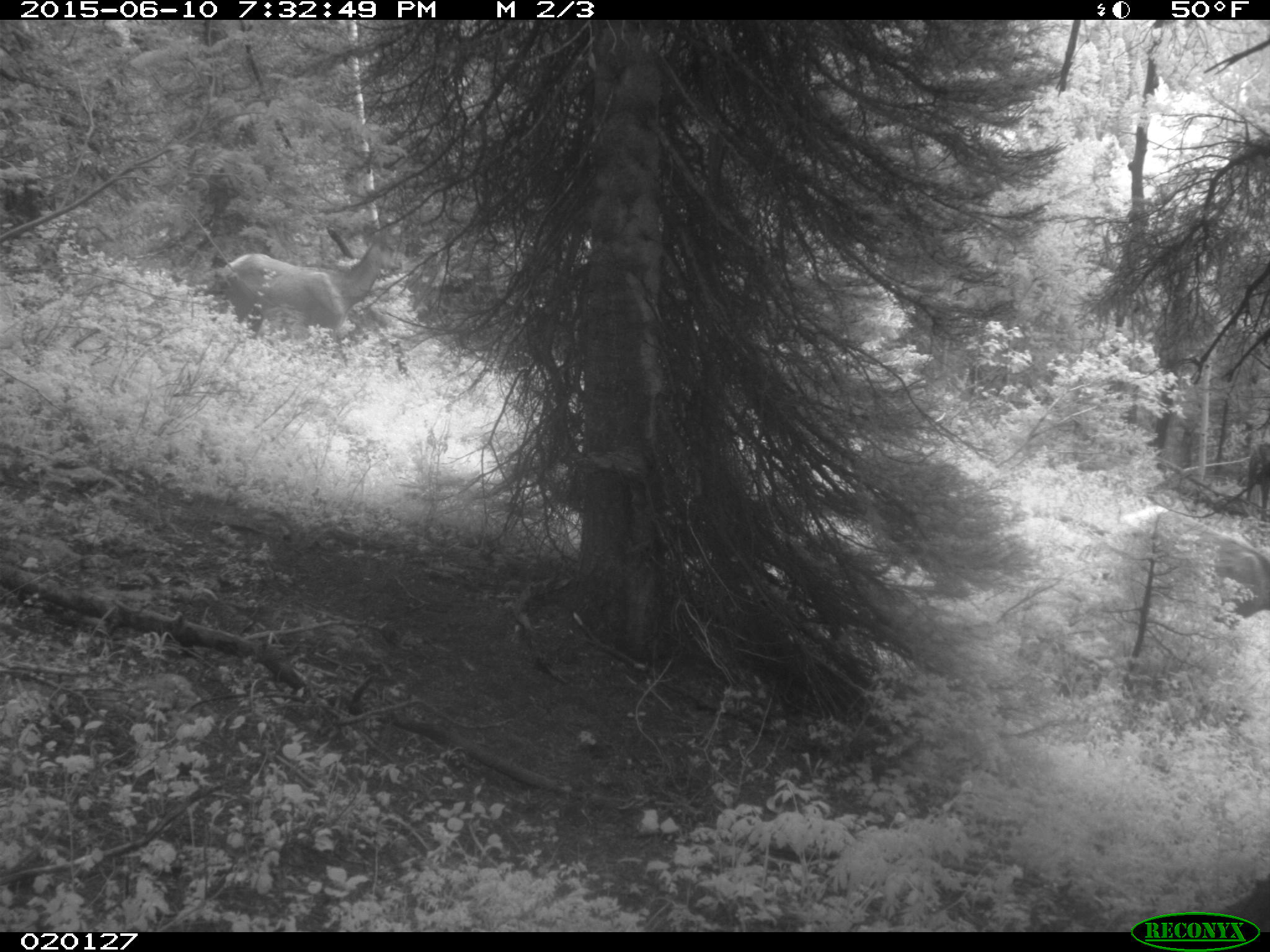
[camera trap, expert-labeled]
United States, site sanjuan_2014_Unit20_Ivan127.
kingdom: Animalia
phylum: Chordata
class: Mammalia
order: Artiodactyla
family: Cervidae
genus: Cervus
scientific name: Cervus elaphus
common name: red deer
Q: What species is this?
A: Cervus elaphus (red deer).